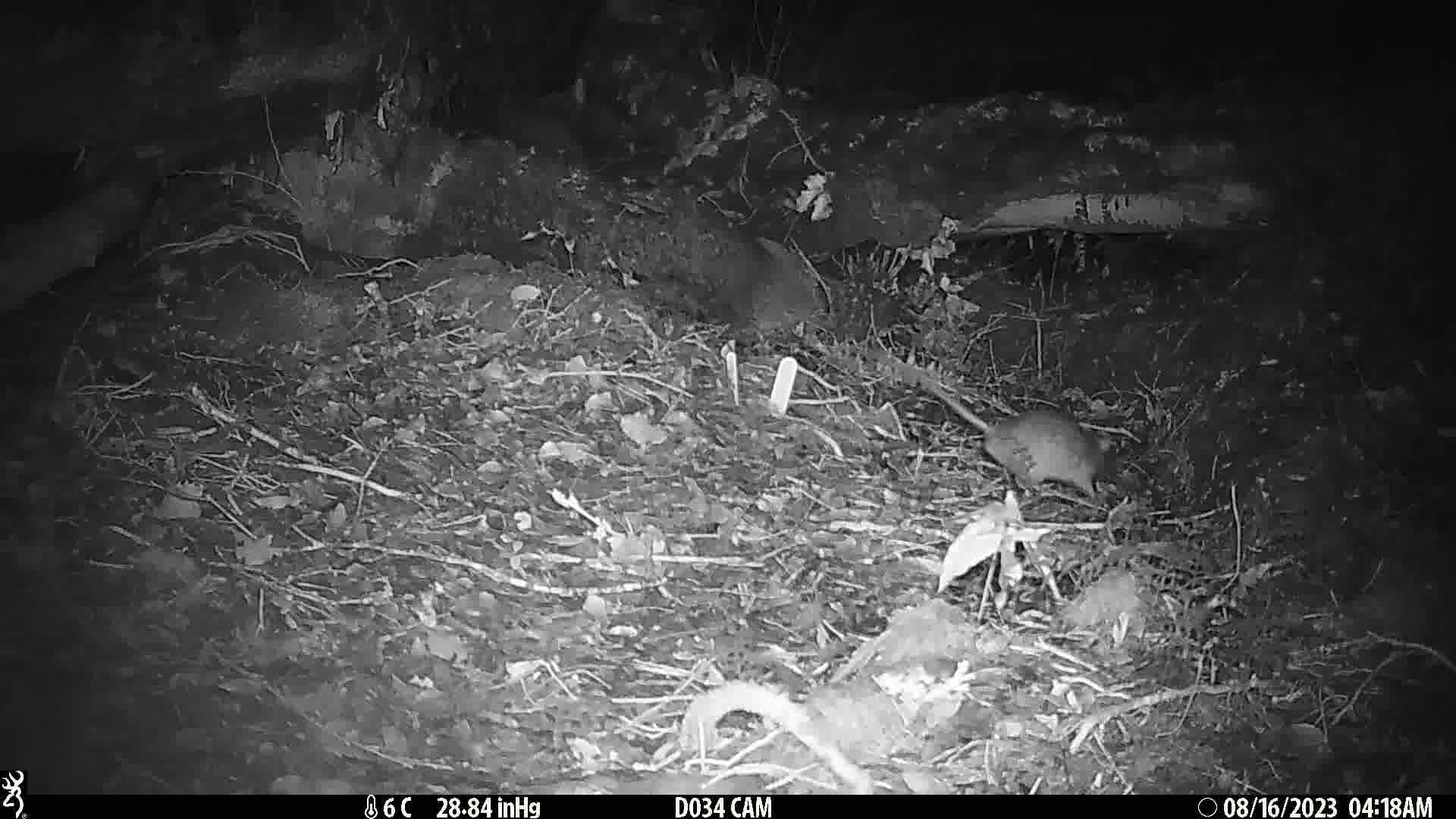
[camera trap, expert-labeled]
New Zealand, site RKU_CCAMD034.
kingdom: Animalia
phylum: Chordata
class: Mammalia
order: Rodentia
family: Muridae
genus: Rattus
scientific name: Rattus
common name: rat